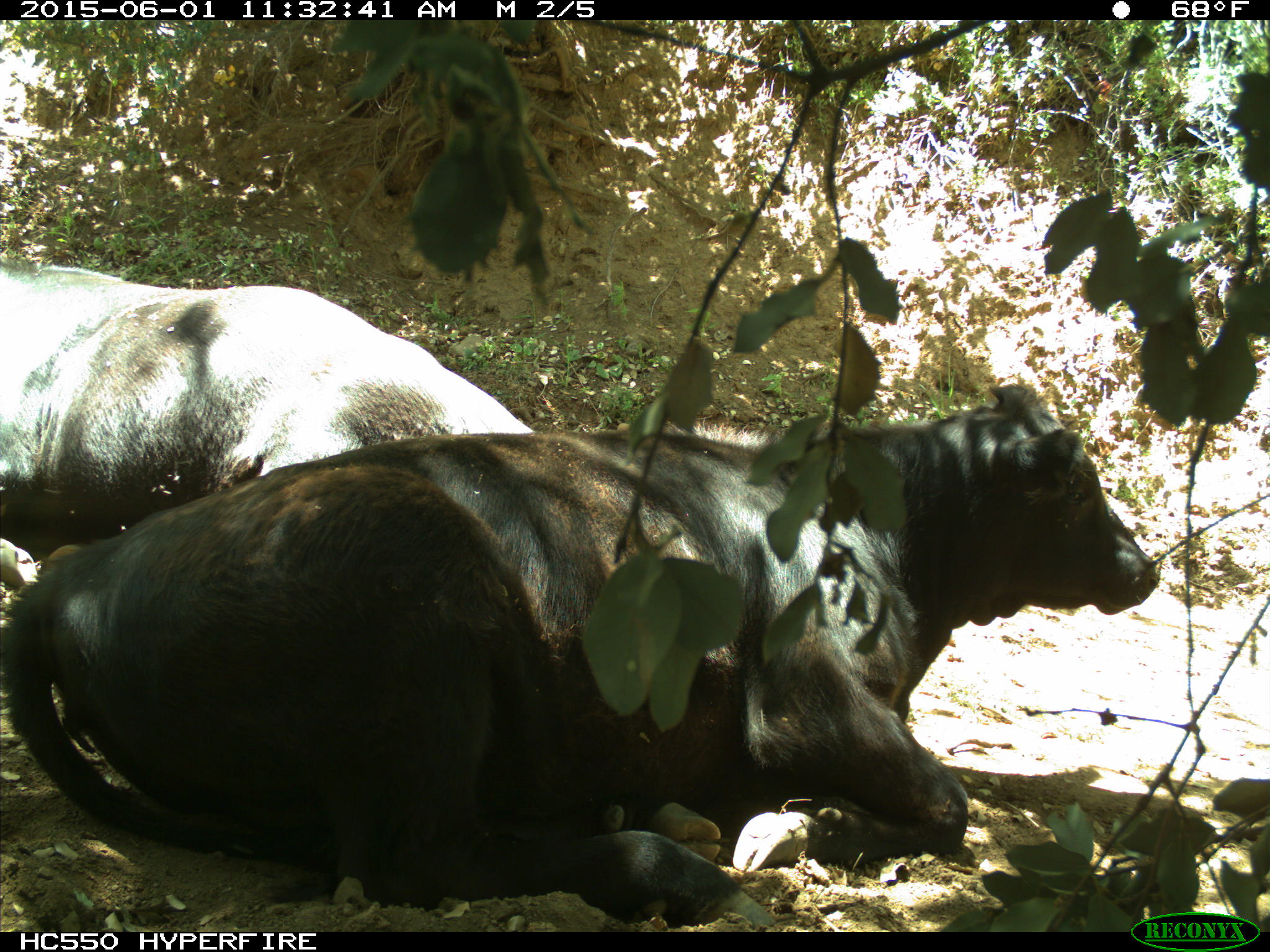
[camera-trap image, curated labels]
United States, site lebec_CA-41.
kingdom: Animalia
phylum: Chordata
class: Mammalia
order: Artiodactyla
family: Bovidae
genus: Bos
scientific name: Bos taurus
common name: domestic cow